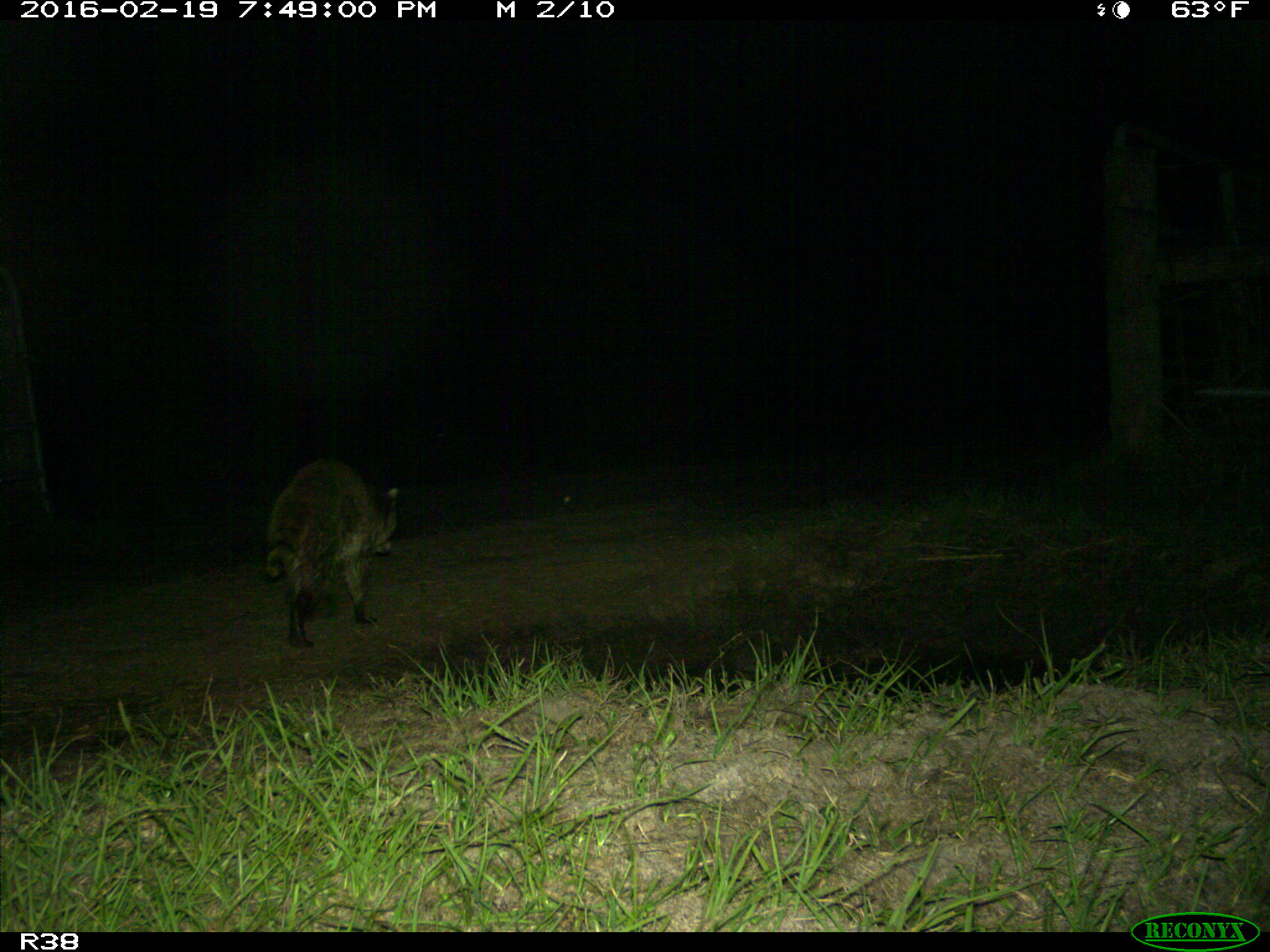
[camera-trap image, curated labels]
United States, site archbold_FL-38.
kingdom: Animalia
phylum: Chordata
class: Mammalia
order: Carnivora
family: Procyonidae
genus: Procyon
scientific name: Procyon lotor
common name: common raccoon